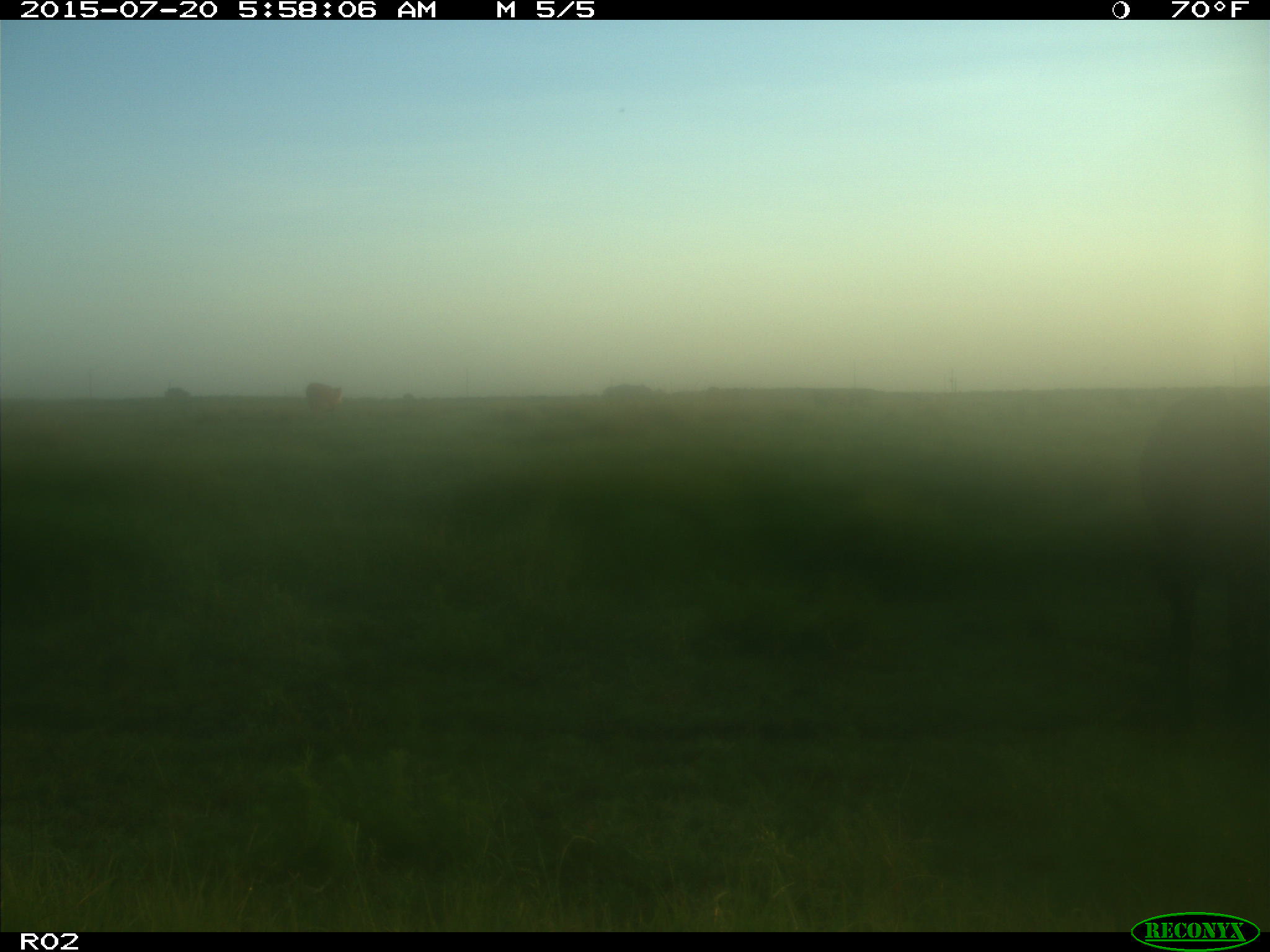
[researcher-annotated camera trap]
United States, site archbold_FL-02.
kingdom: Animalia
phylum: Chordata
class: Mammalia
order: Artiodactyla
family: Bovidae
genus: Bos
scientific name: Bos taurus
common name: domestic cow